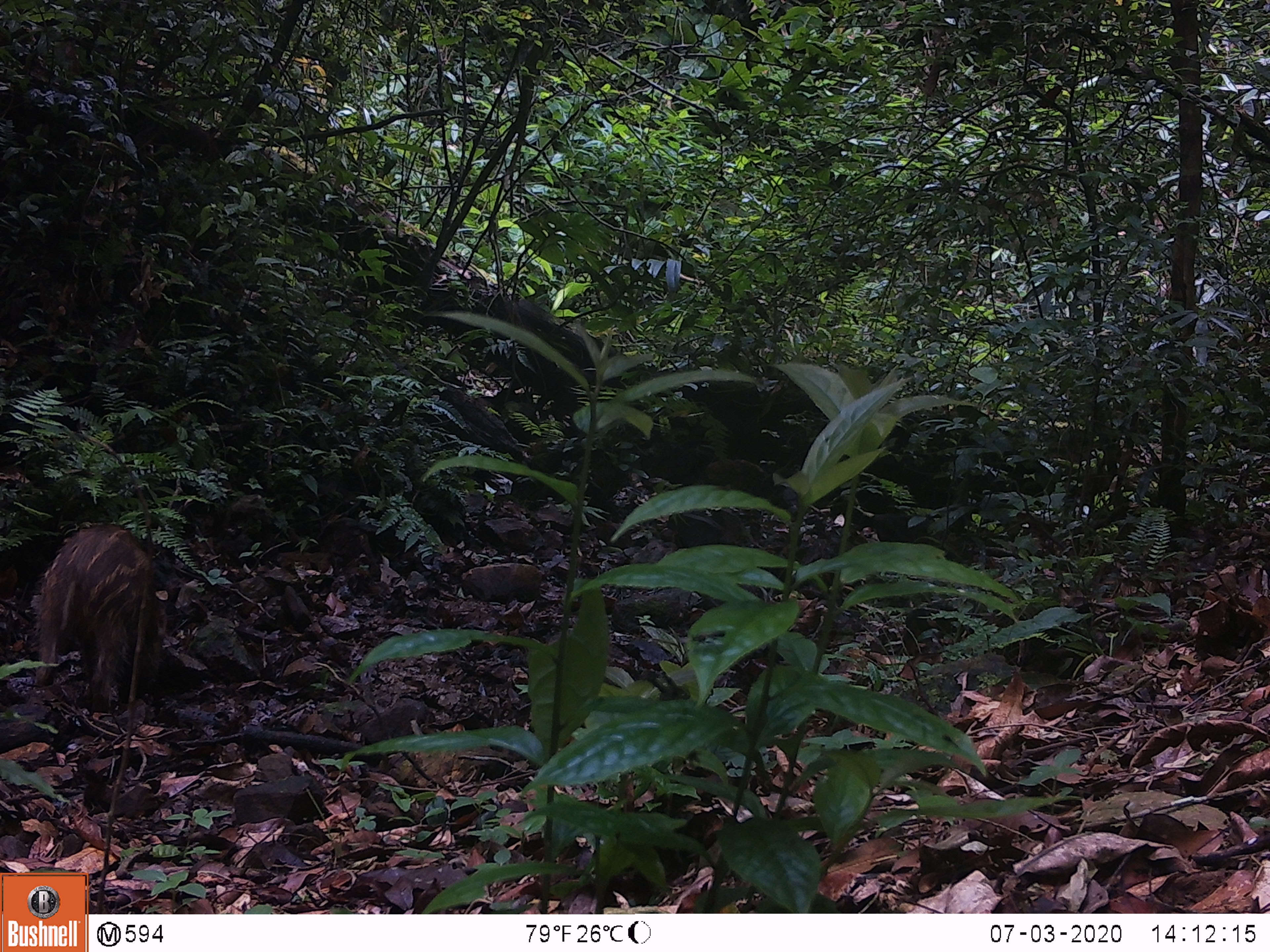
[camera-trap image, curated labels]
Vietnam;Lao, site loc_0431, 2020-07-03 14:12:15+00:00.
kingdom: Animalia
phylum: Chordata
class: Mammalia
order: Artiodactyla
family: Suidae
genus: Sus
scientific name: Sus scrofa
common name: eurasian wild pig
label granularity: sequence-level